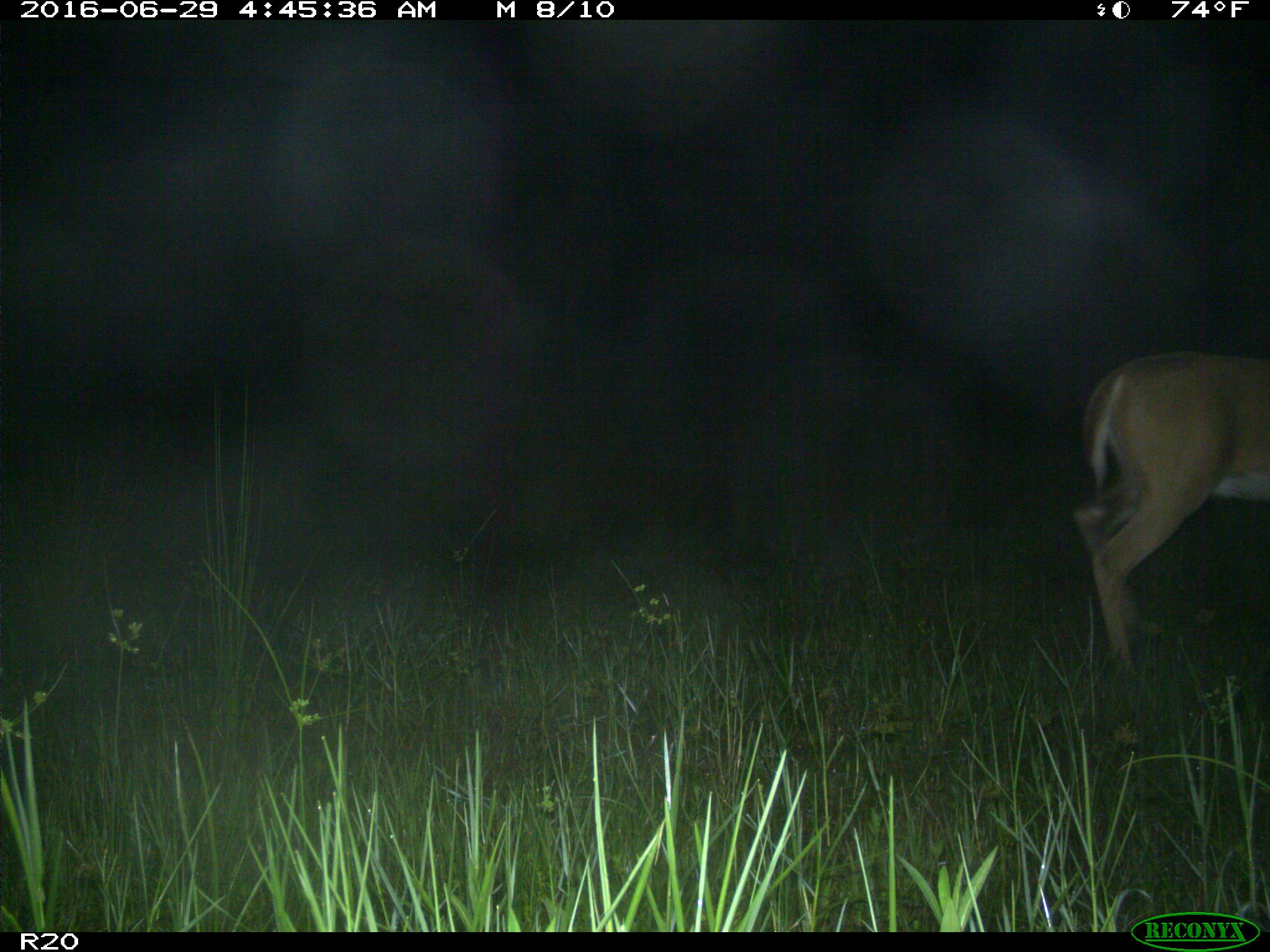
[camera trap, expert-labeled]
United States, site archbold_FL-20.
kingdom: Animalia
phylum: Chordata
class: Mammalia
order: Artiodactyla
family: Cervidae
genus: Odocoileus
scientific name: Odocoileus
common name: deer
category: unidentified deer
Unidentified deer (deer) (Odocoileus).